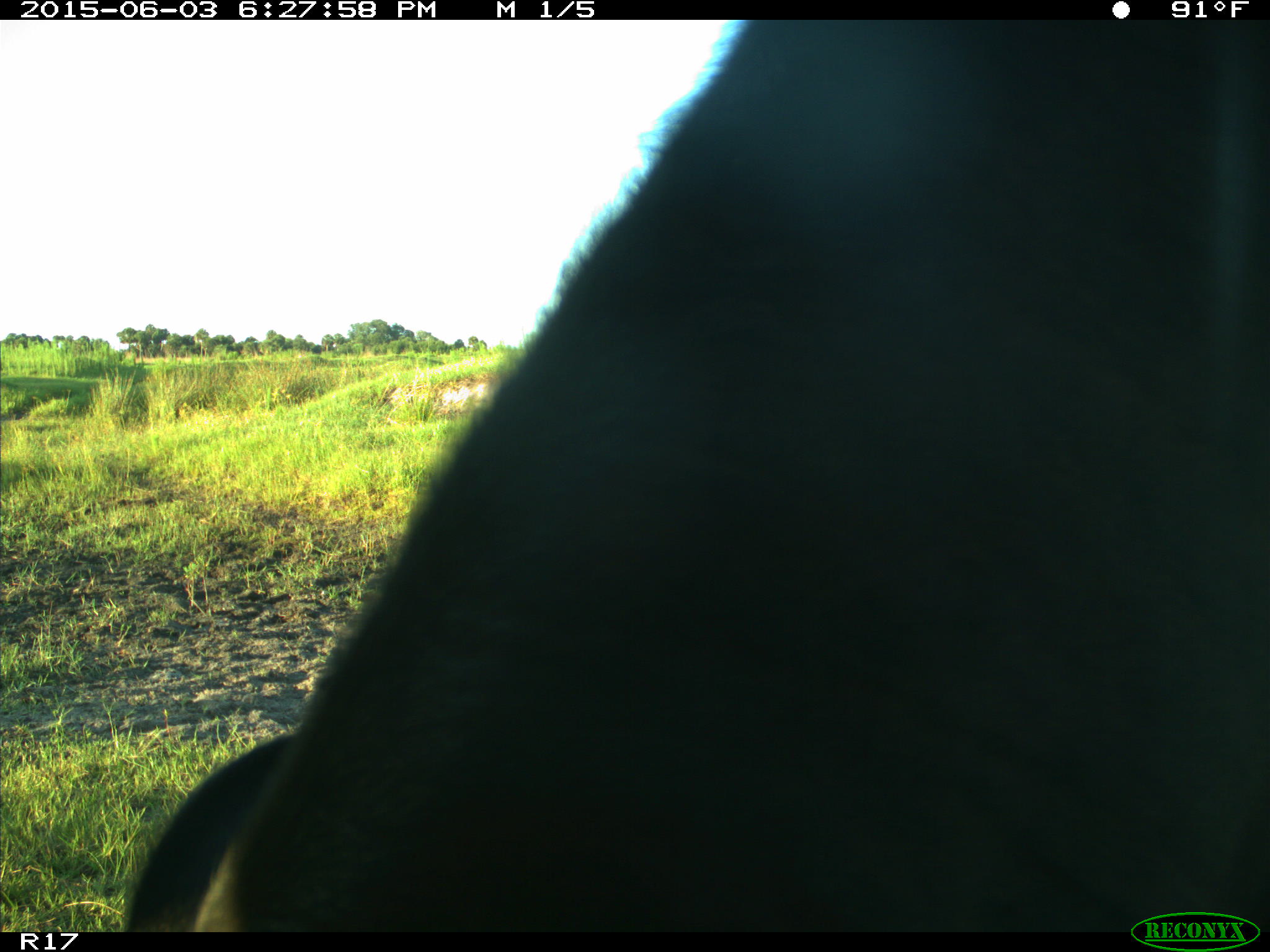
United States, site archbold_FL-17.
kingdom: Animalia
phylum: Chordata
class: Mammalia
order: Artiodactyla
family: Bovidae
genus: Bos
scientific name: Bos taurus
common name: domestic cow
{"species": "Bos taurus (domestic cow)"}